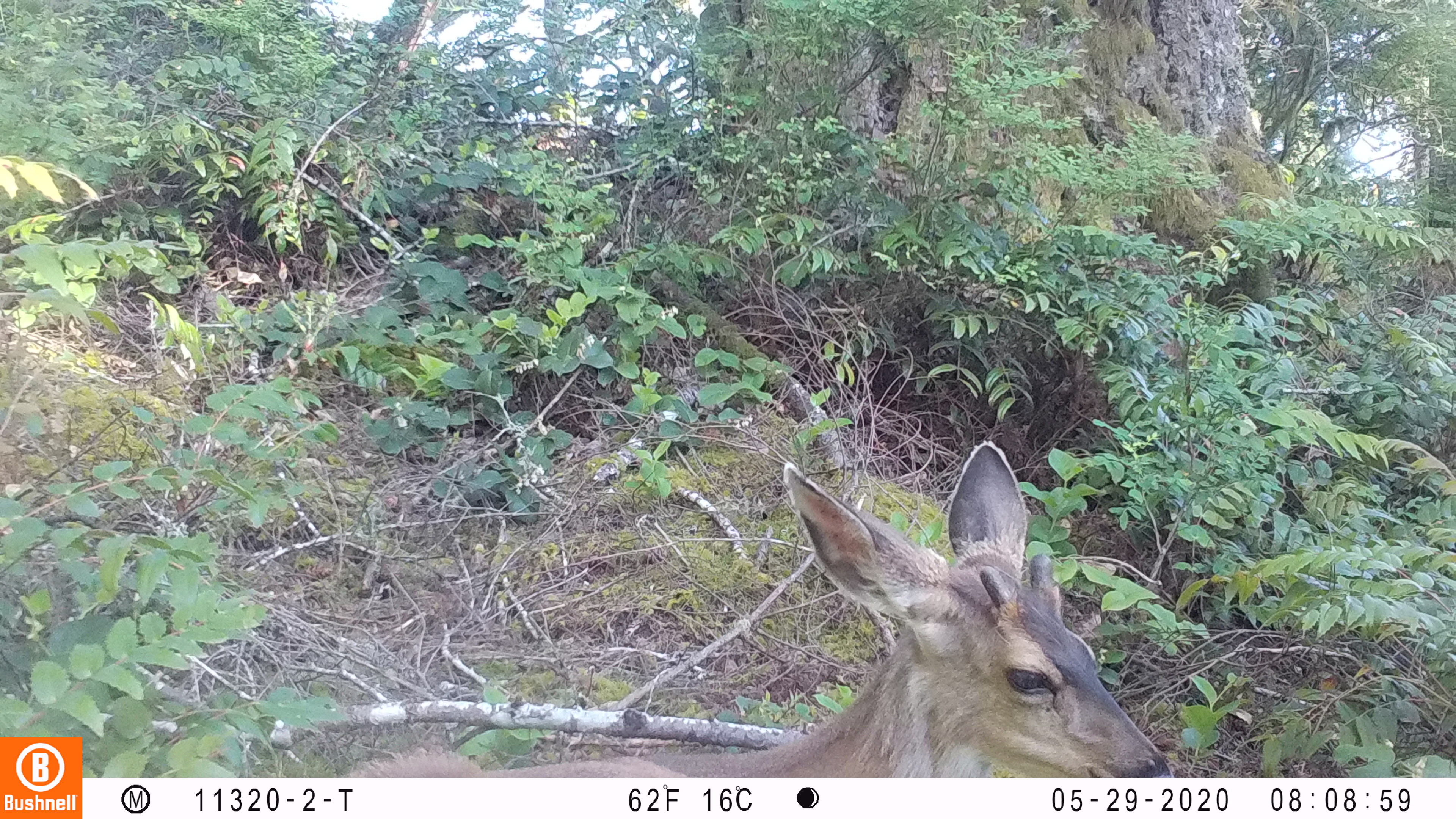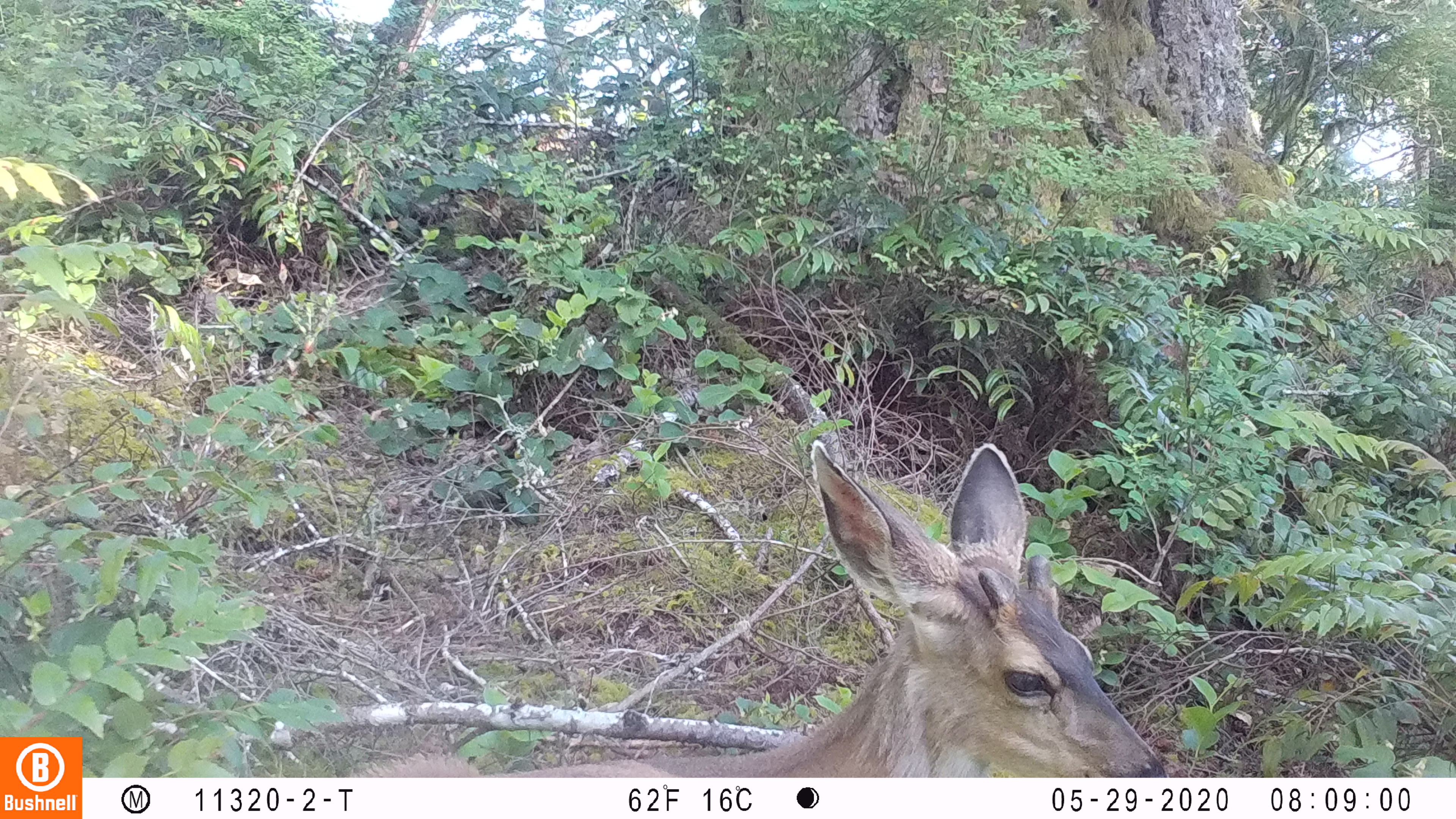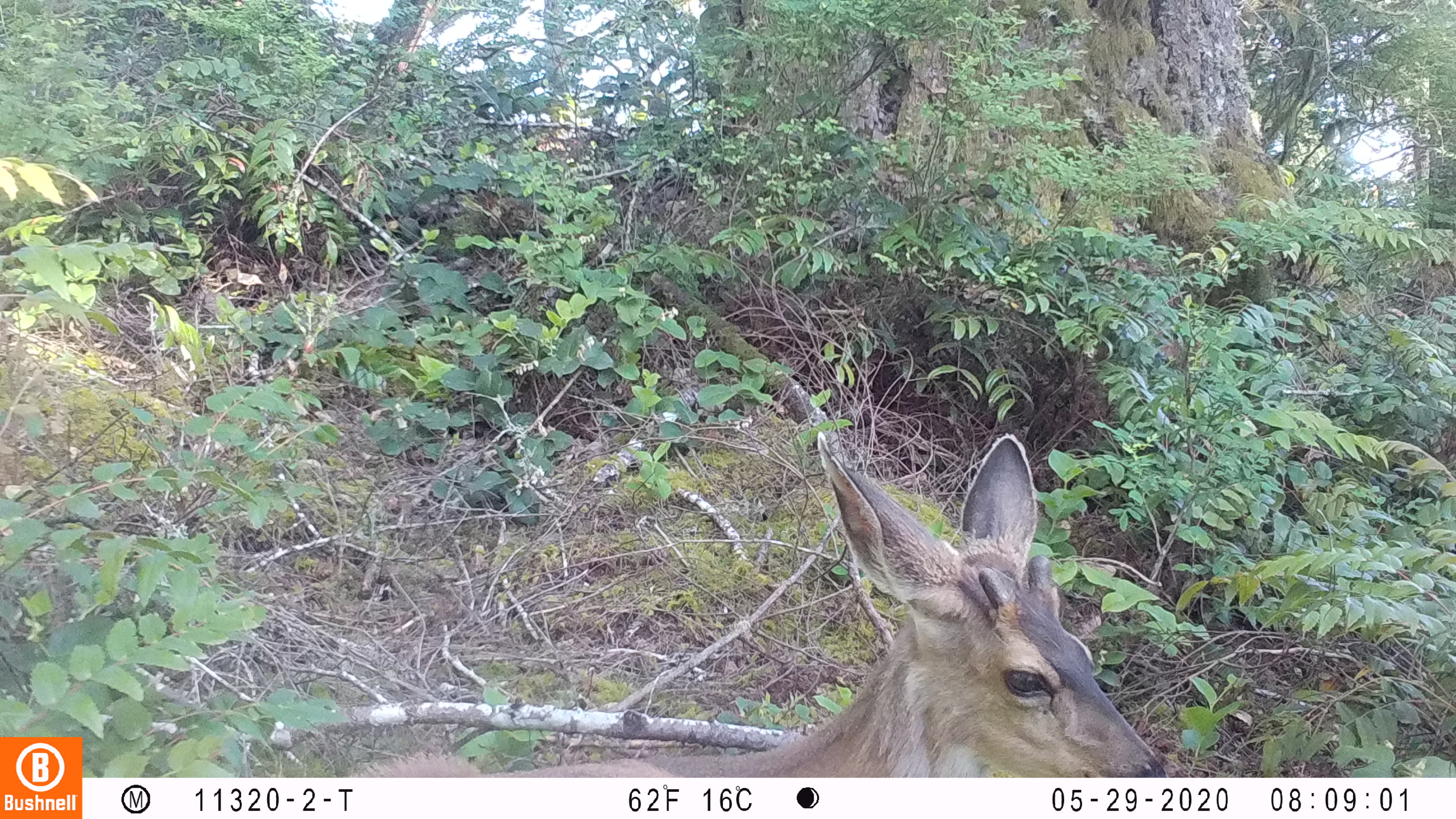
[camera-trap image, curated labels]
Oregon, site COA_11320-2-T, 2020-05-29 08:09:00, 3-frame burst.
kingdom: Animalia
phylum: Chordata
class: Mammalia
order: Artiodactyla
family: Cervidae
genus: Odocoileus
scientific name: Odocoileus hemionus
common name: black-tailed deer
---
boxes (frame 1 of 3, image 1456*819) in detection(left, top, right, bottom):
black-tailed deer: detection(344, 440, 1176, 770)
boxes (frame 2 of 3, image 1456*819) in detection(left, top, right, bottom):
black-tailed deer: detection(332, 431, 1164, 770)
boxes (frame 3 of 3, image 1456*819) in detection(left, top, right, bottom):
black-tailed deer: detection(340, 427, 1170, 774)